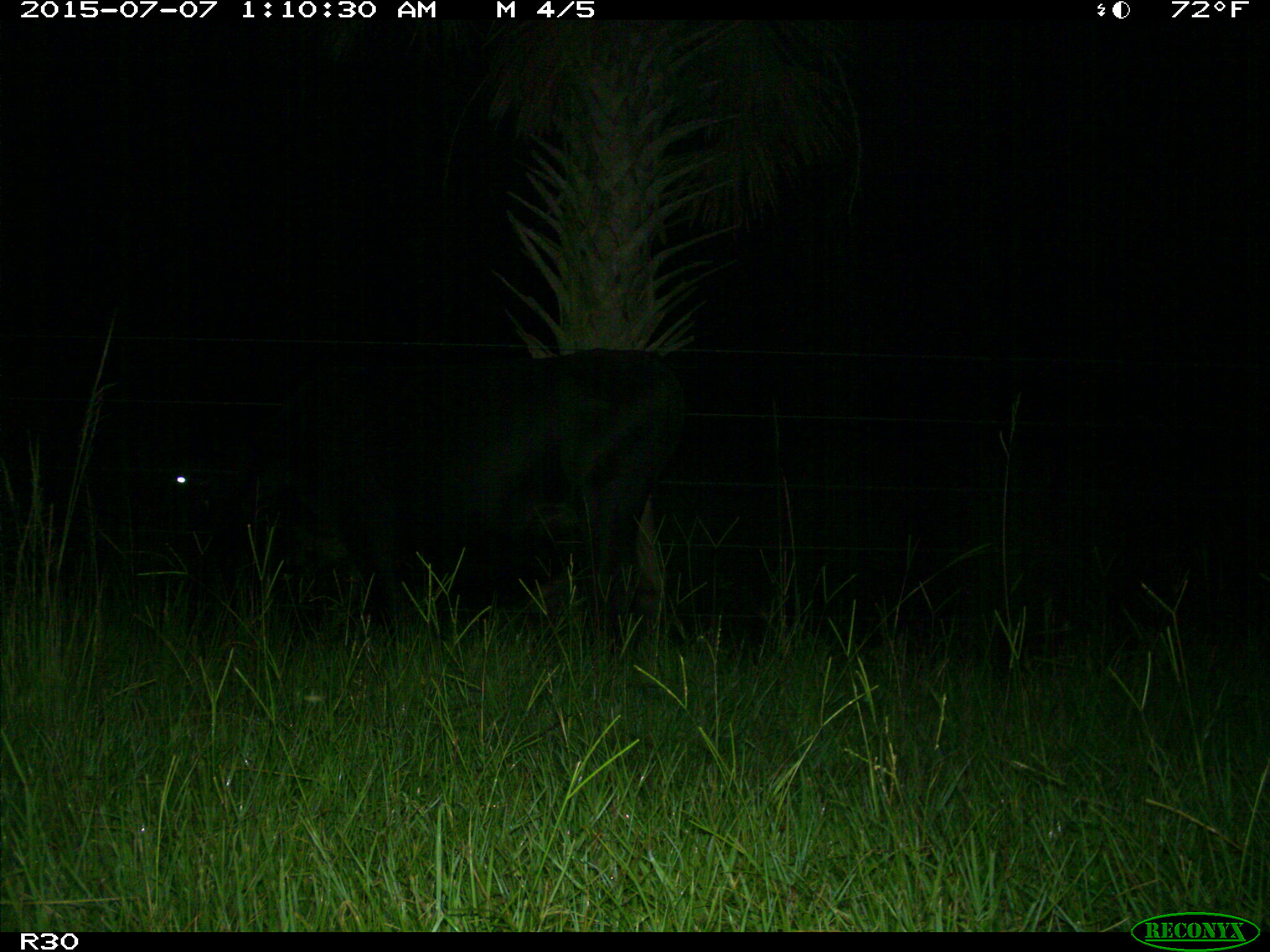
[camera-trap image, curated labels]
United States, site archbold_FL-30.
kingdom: Animalia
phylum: Chordata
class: Mammalia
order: Artiodactyla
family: Bovidae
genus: Bos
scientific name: Bos taurus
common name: domestic cow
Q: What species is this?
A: Bos taurus (domestic cow).